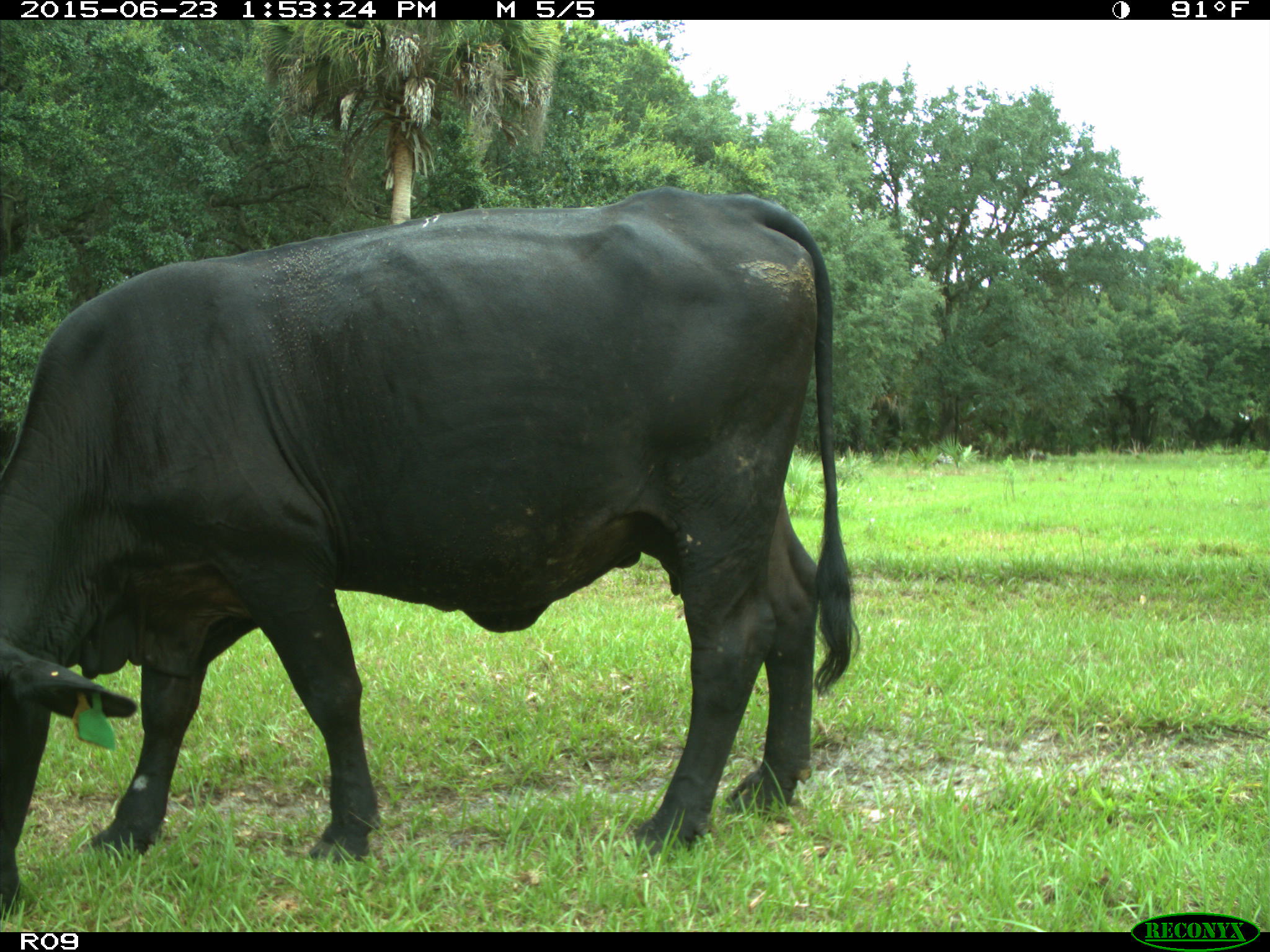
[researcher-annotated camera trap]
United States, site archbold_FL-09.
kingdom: Animalia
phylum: Chordata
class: Mammalia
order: Artiodactyla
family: Bovidae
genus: Bos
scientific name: Bos taurus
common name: domestic cow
Bos taurus (domestic cow).